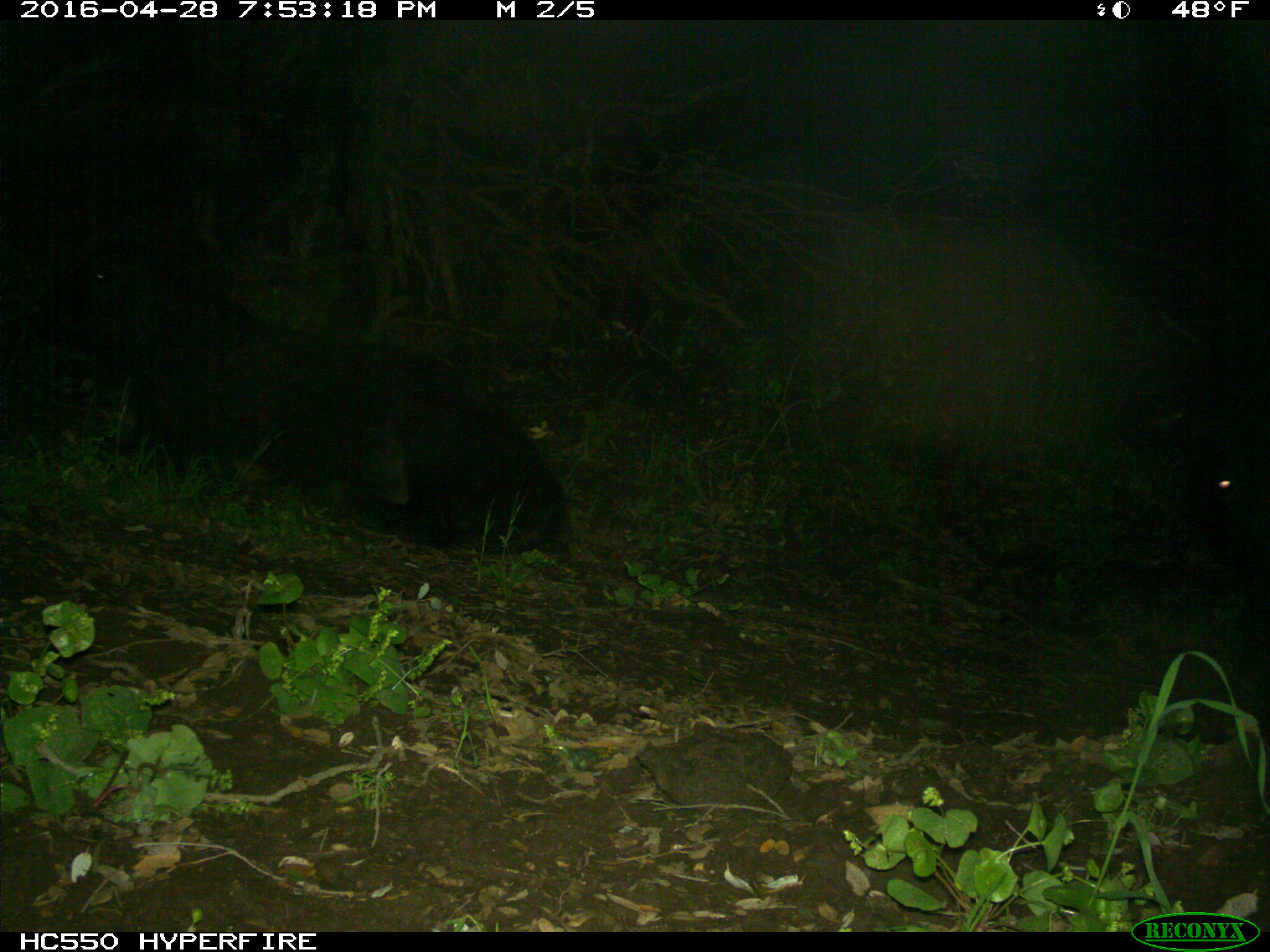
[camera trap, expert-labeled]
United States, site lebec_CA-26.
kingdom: Animalia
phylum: Chordata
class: Mammalia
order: Artiodactyla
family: Bovidae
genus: Bos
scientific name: Bos taurus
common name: domestic cow